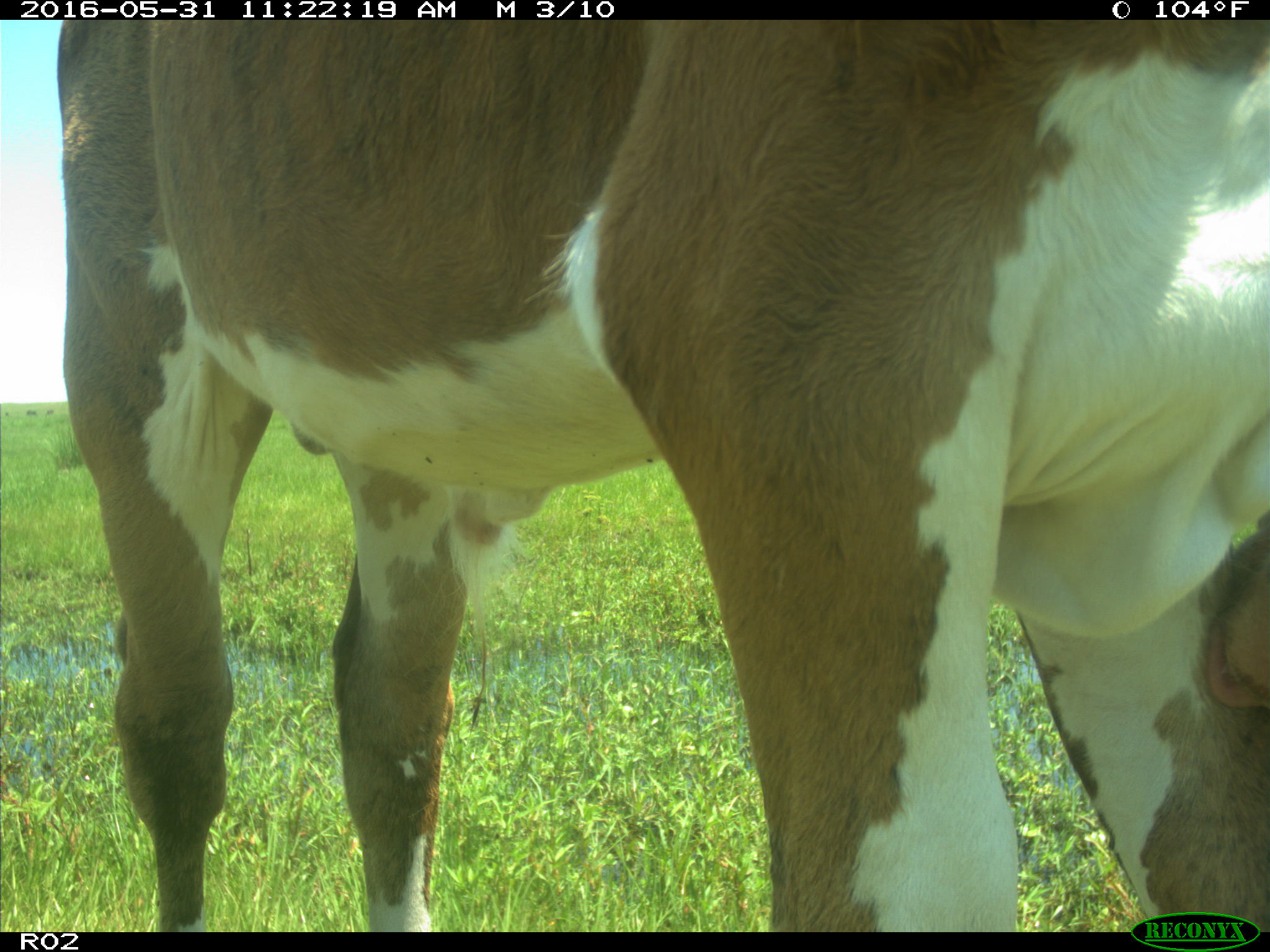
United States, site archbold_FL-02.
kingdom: Animalia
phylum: Chordata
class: Mammalia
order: Artiodactyla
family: Bovidae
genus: Bos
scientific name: Bos taurus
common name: domestic cow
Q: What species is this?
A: Bos taurus (domestic cow).